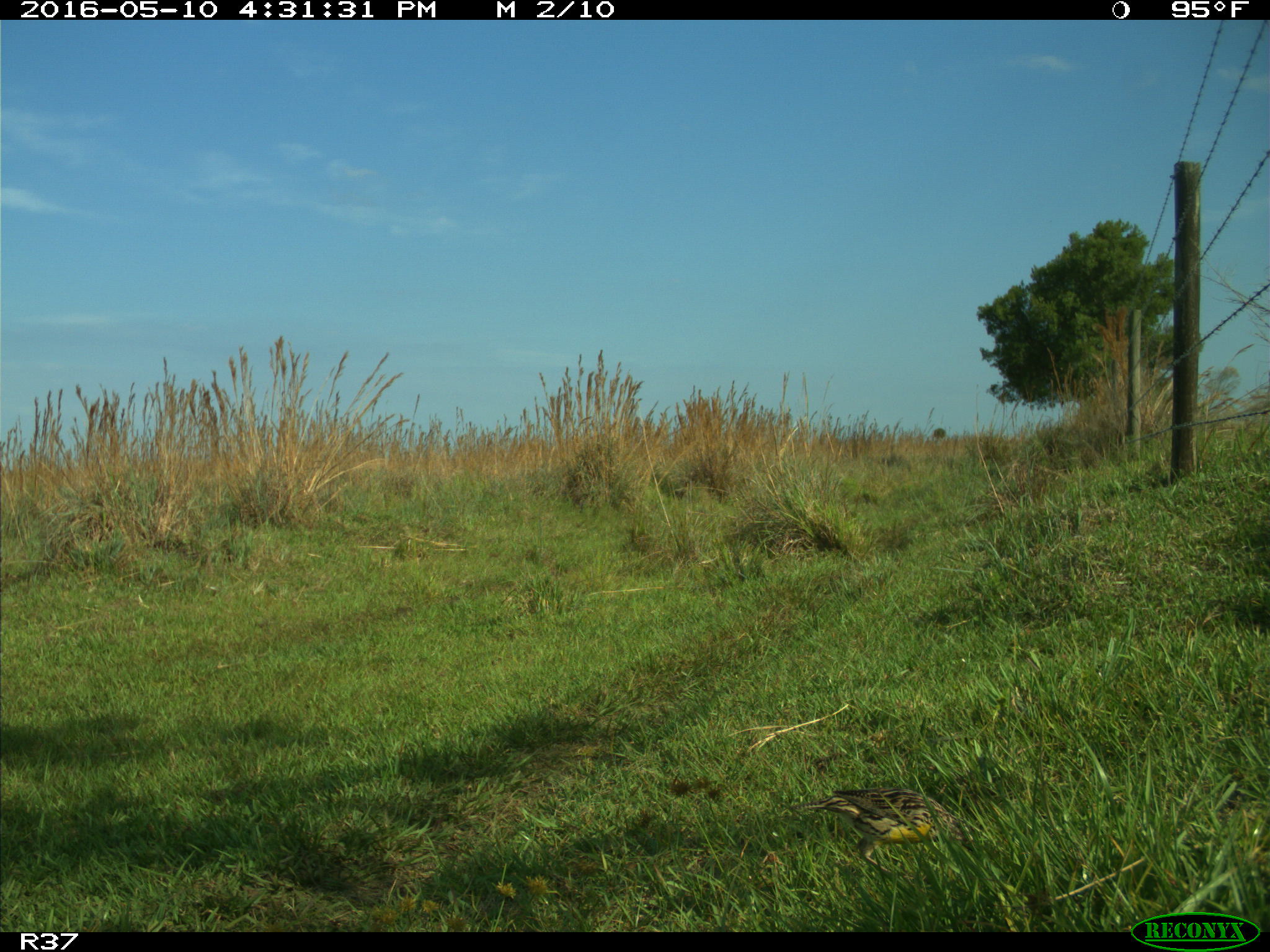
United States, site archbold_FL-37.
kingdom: Animalia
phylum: Chordata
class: Aves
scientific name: Aves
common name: birds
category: unidentified bird